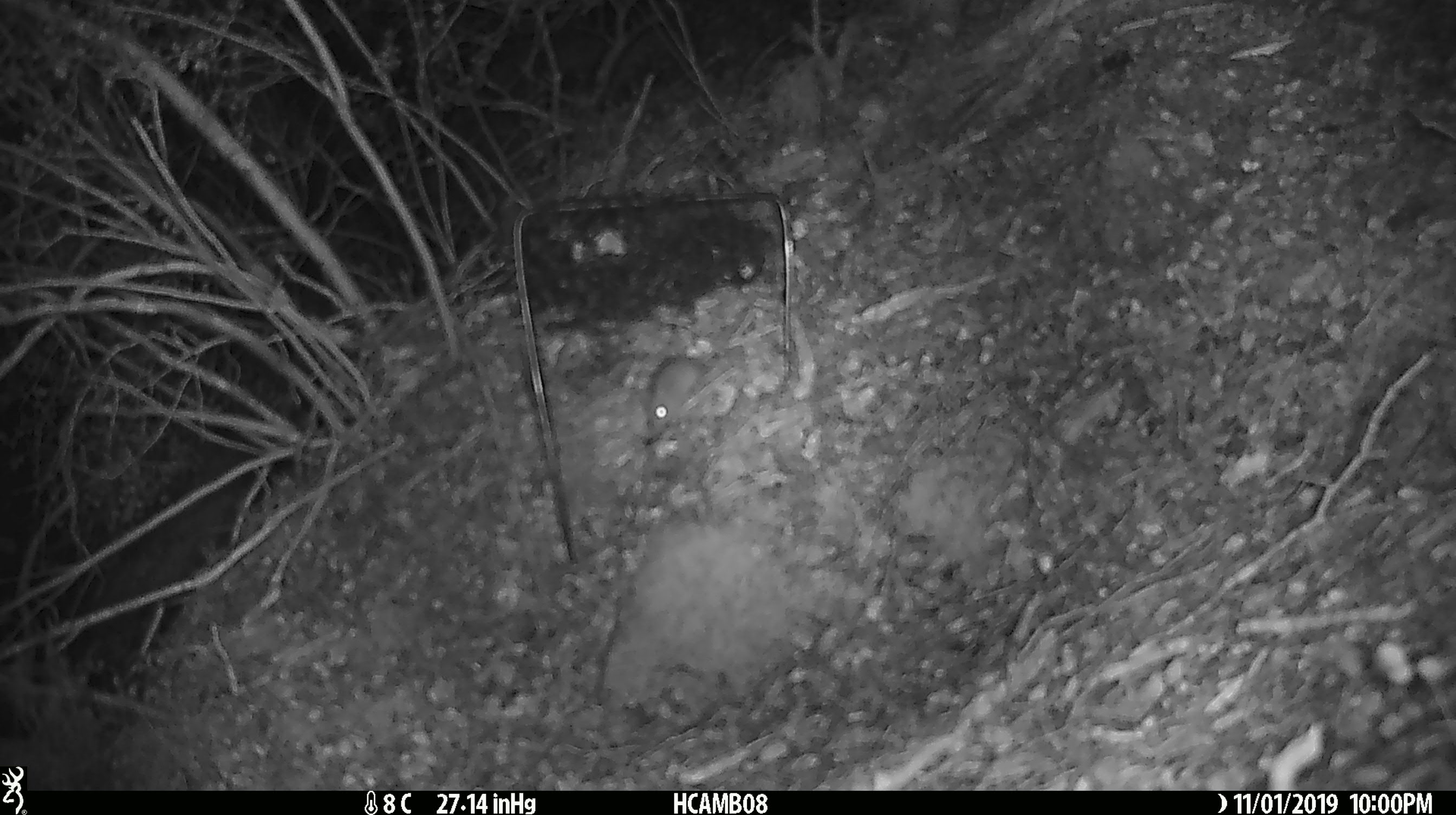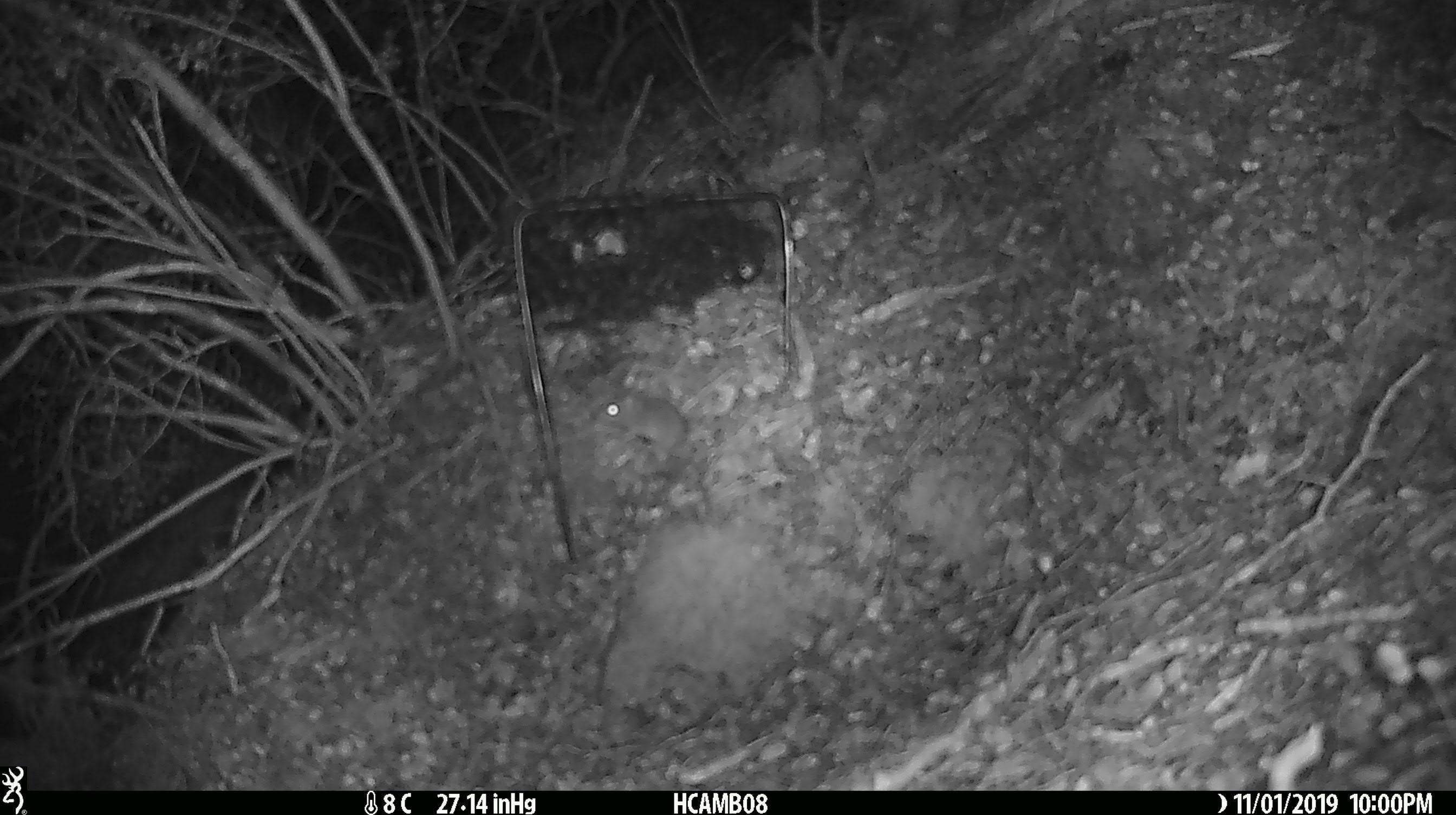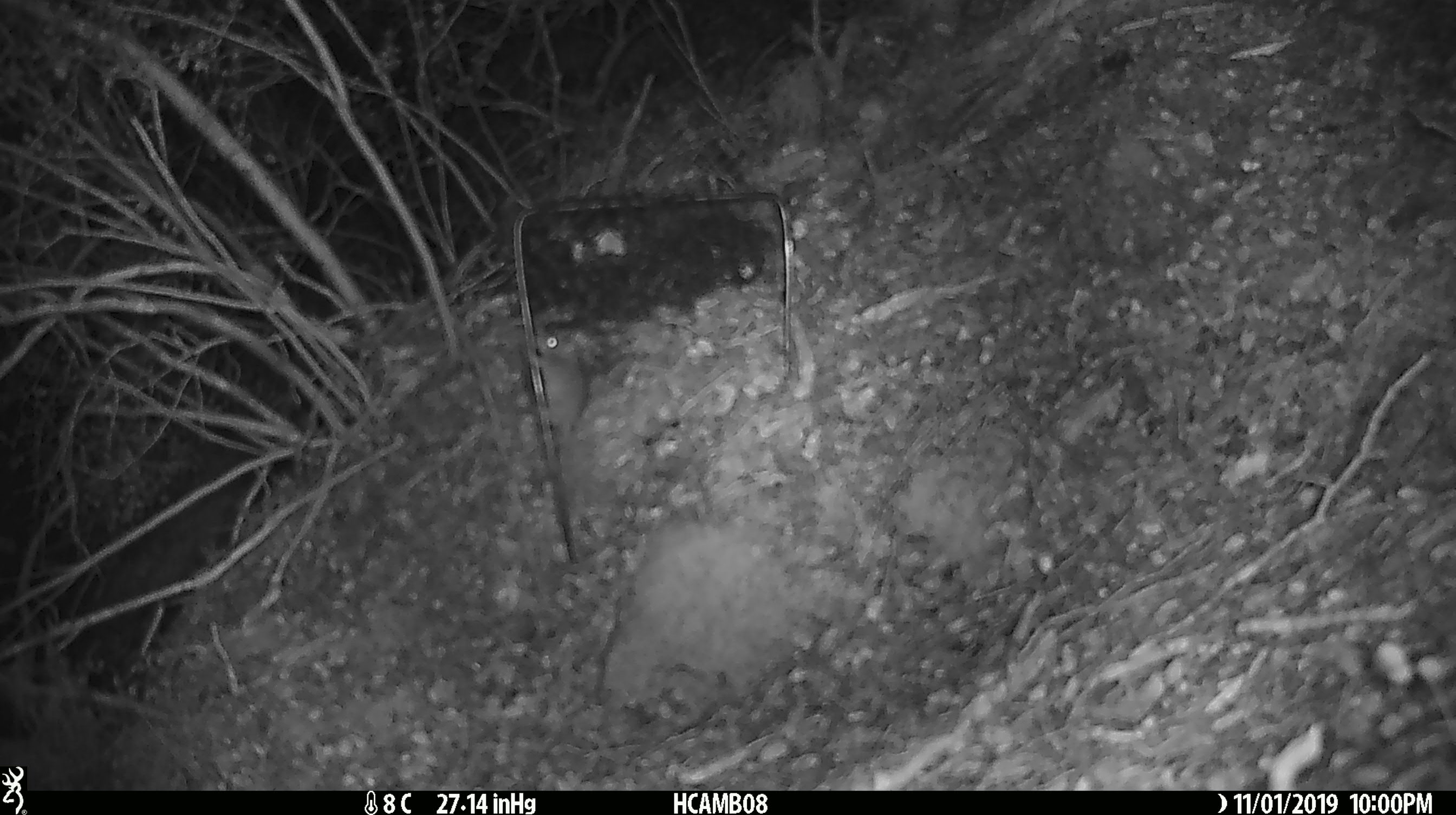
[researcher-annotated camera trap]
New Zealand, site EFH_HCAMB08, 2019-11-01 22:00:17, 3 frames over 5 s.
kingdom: Animalia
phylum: Chordata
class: Mammalia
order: Rodentia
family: Muridae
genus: Mus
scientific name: Mus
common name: mouse